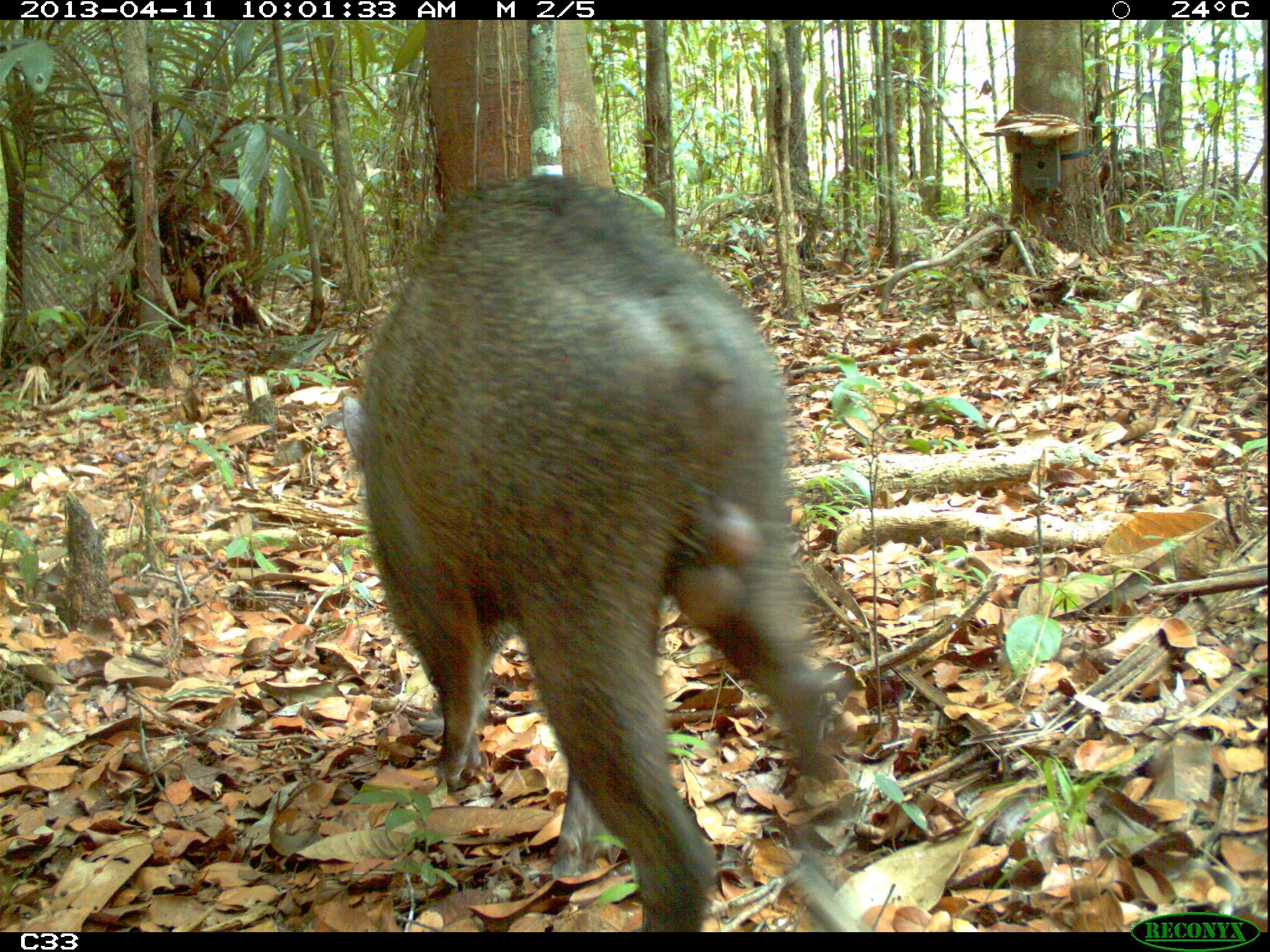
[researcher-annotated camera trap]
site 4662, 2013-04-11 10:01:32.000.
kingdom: Animalia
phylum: Chordata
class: Mammalia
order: Artiodactyla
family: Tayassuidae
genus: Pecari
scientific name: Pecari tajacu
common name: collared peccary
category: tayassu tajacu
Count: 1.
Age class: adult.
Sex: male.